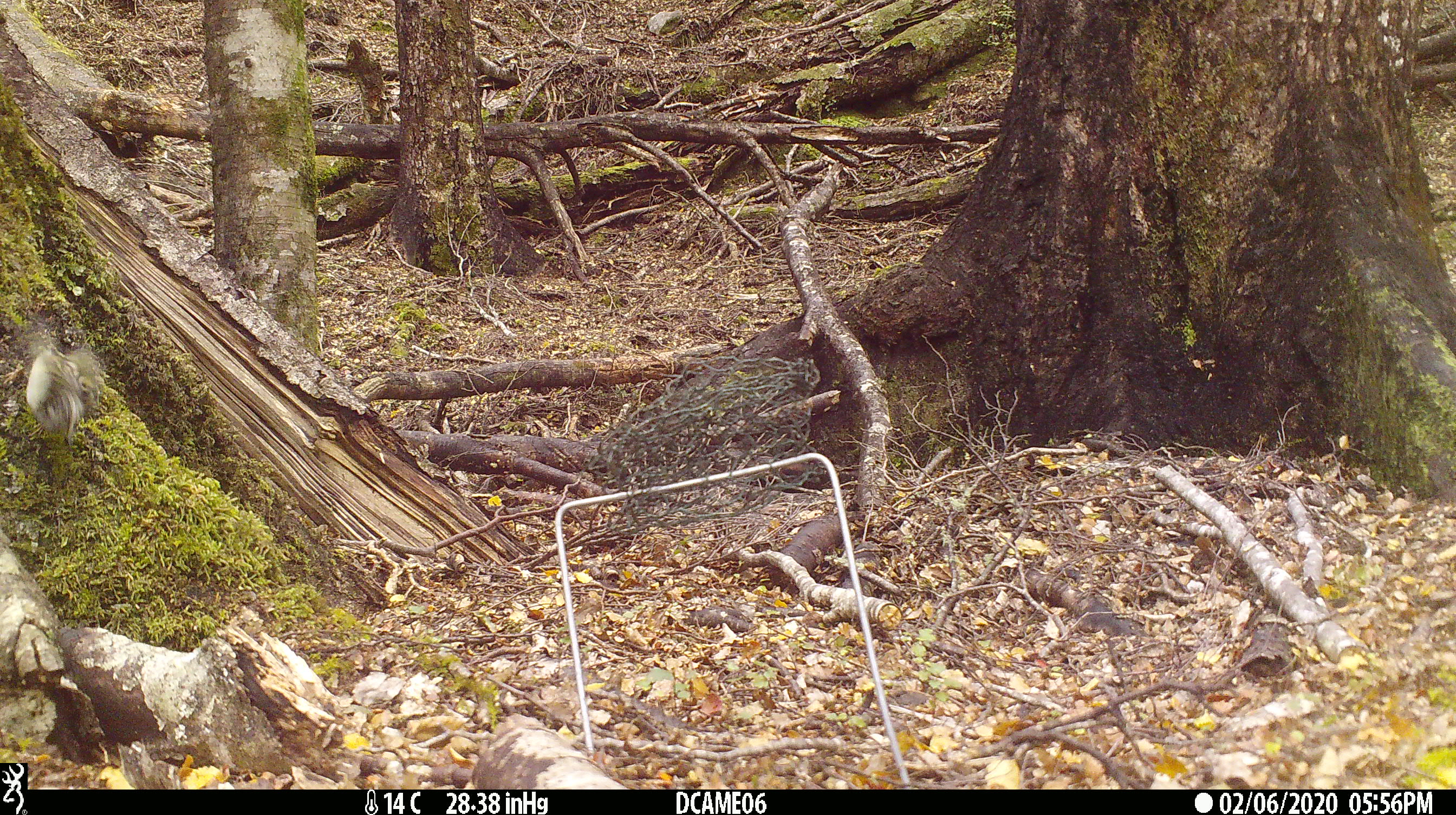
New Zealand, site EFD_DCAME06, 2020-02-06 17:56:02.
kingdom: Animalia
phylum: Chordata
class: Aves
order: Passeriformes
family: Acanthisittidae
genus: Acanthisitta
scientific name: Acanthisitta chloris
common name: rifleman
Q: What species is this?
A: Rifleman (Acanthisitta chloris).